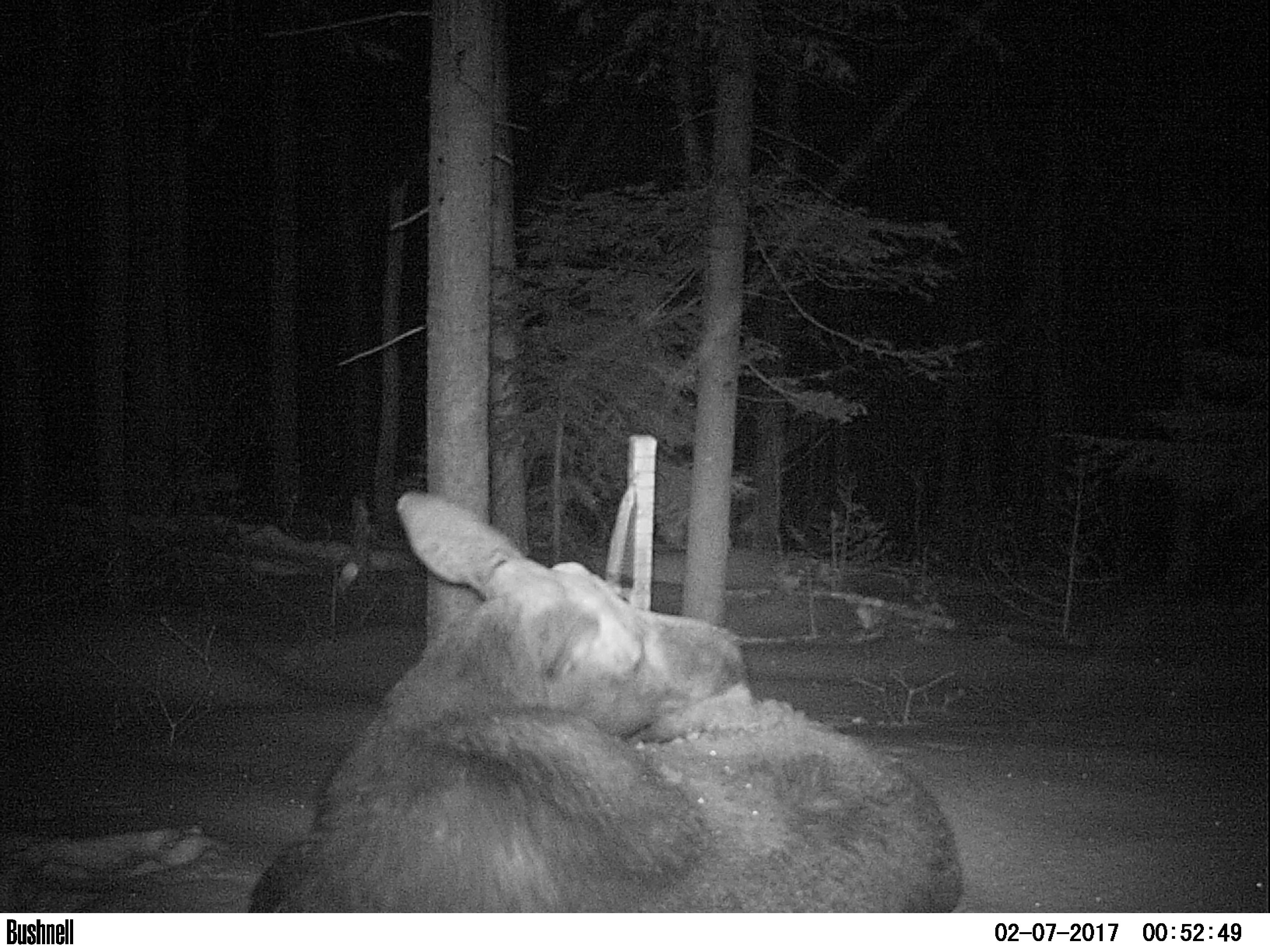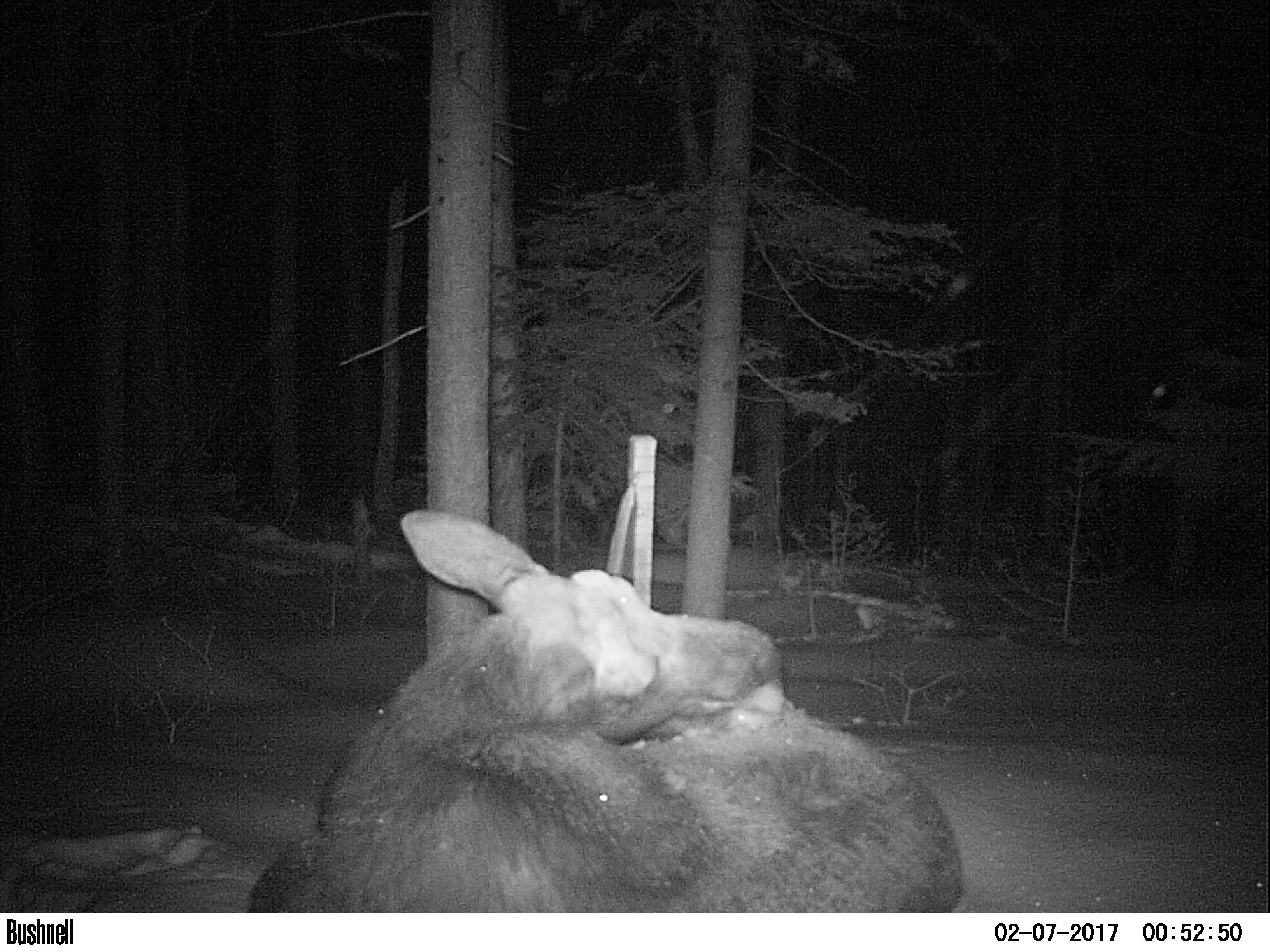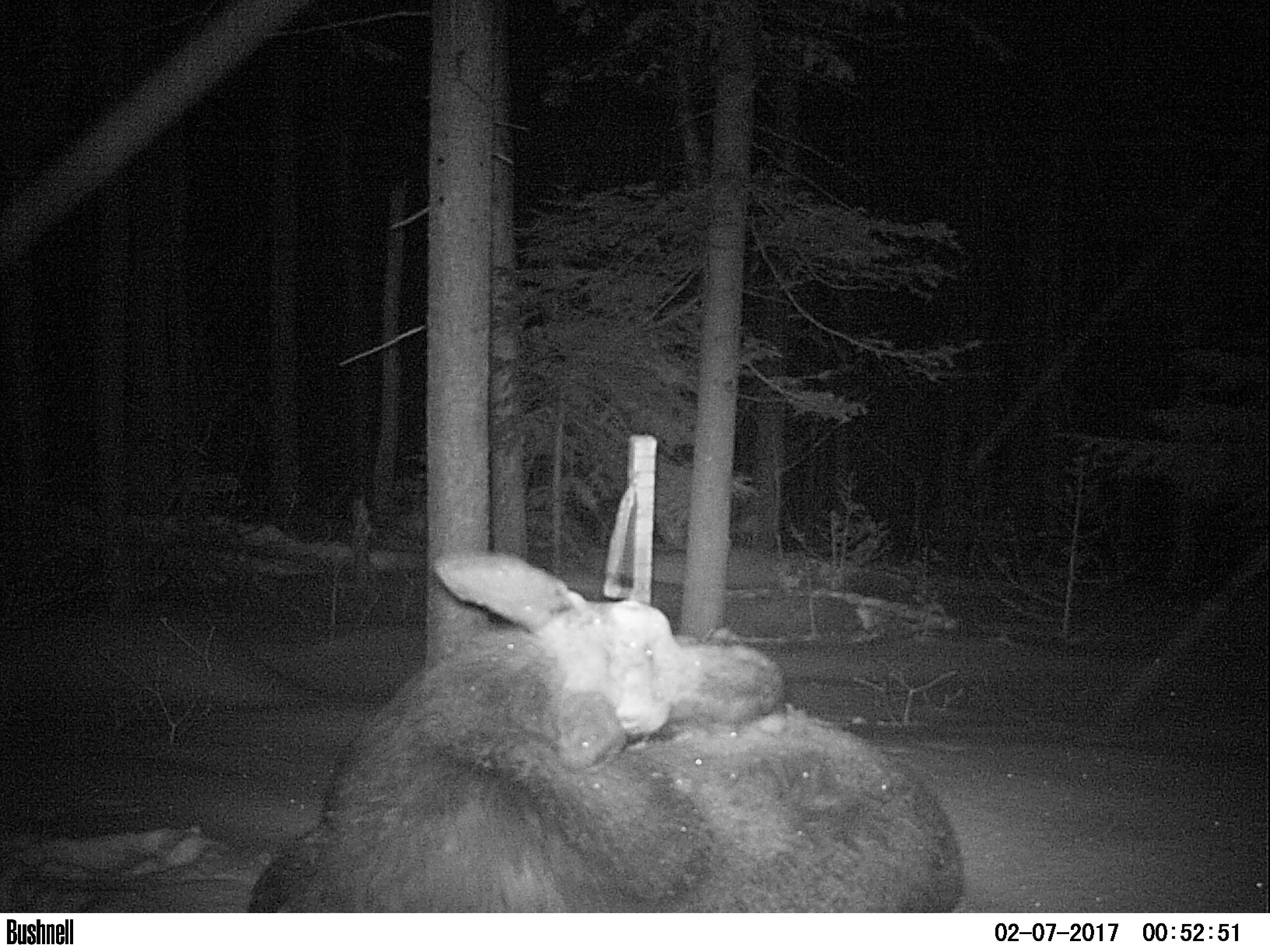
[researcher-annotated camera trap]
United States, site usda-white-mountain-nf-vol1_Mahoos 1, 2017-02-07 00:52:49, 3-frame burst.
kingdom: Animalia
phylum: Chordata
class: Mammalia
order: Artiodactyla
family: Cervidae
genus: Alces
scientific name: Alces alces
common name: moose